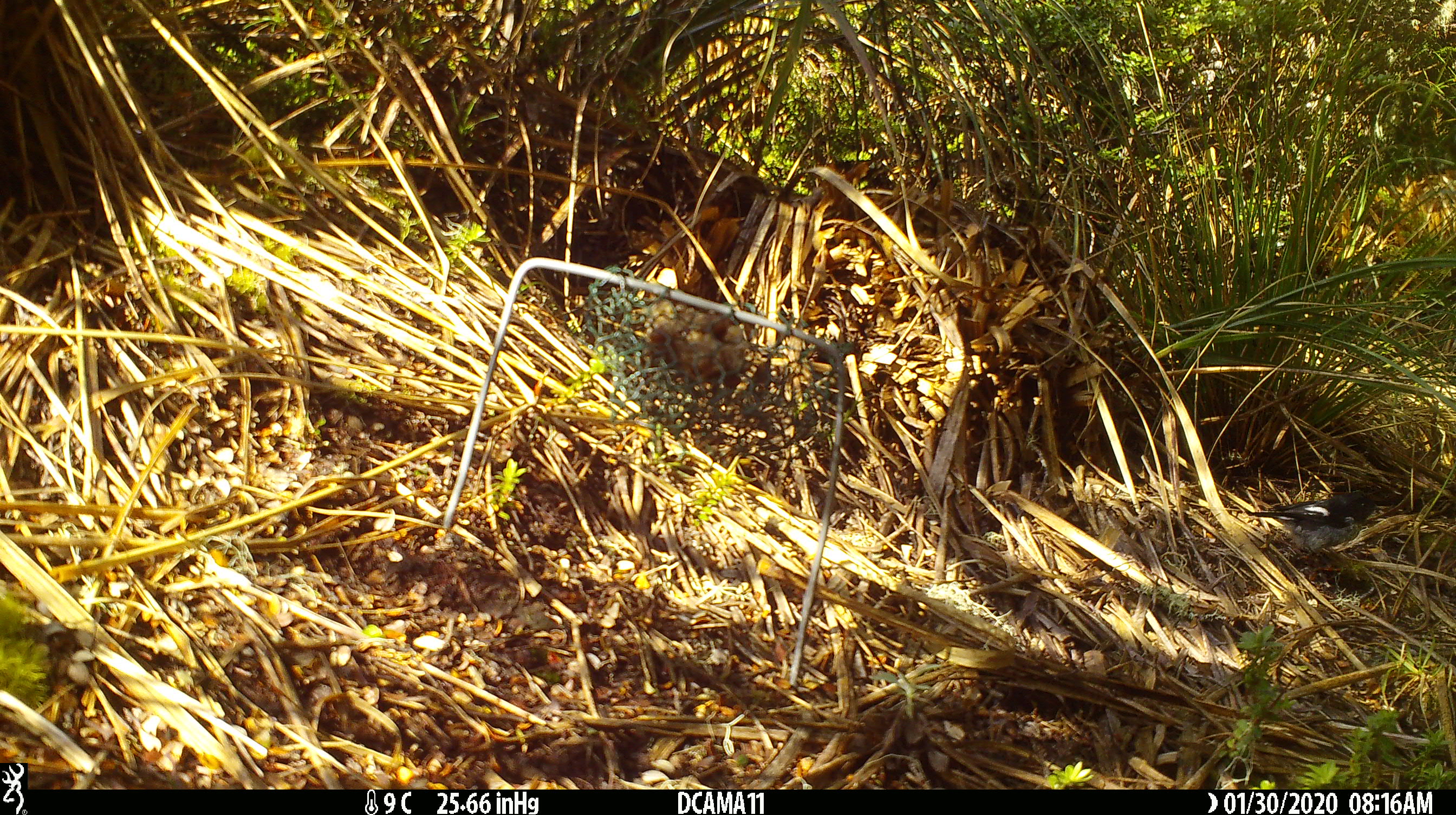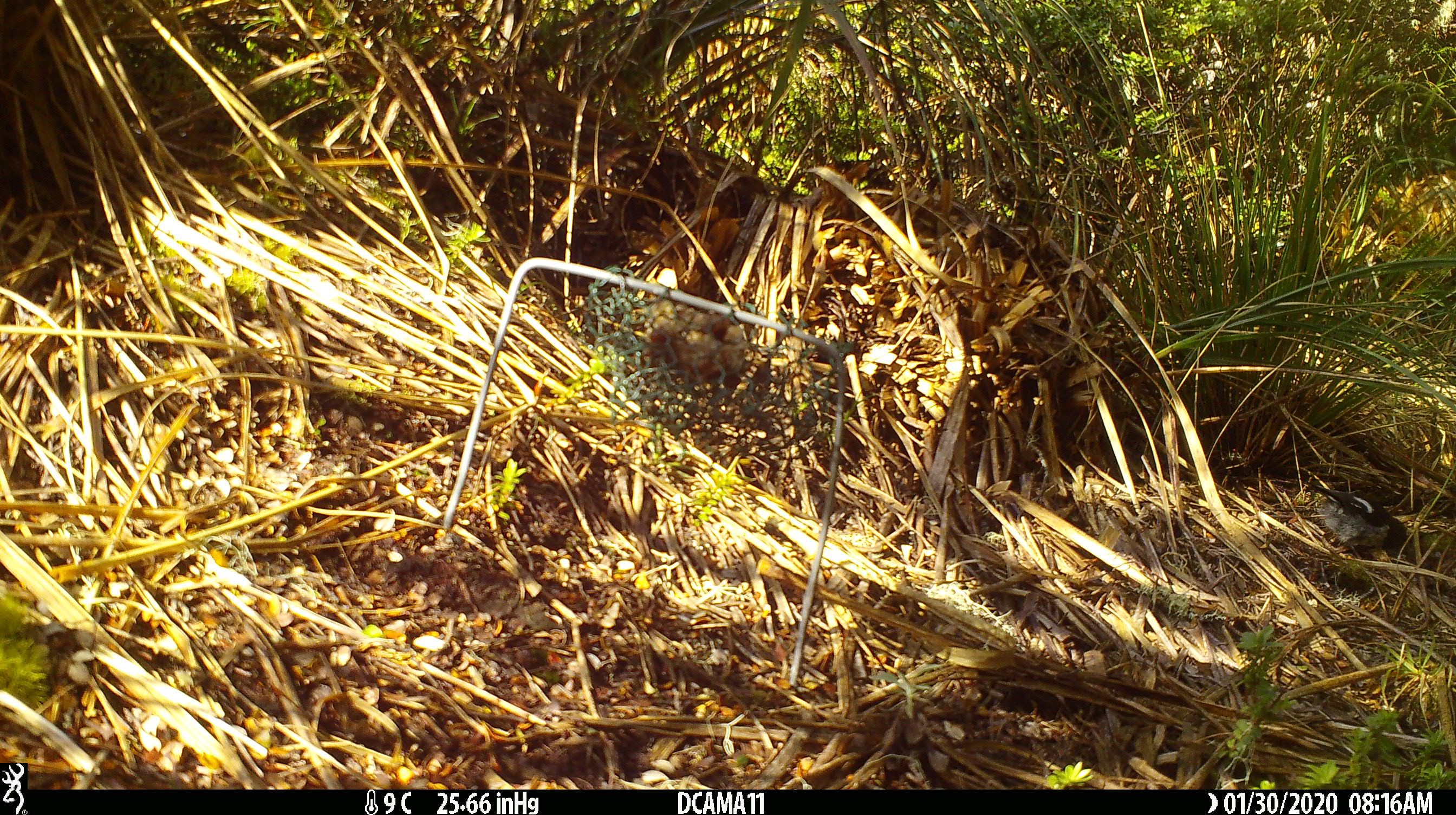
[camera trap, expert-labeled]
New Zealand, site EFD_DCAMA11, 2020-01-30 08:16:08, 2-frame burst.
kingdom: Animalia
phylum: Chordata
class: Aves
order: Passeriformes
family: Petroicidae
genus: Petroica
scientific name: Petroica macrocephala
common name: tomtit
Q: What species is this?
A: Tomtit (Petroica macrocephala).